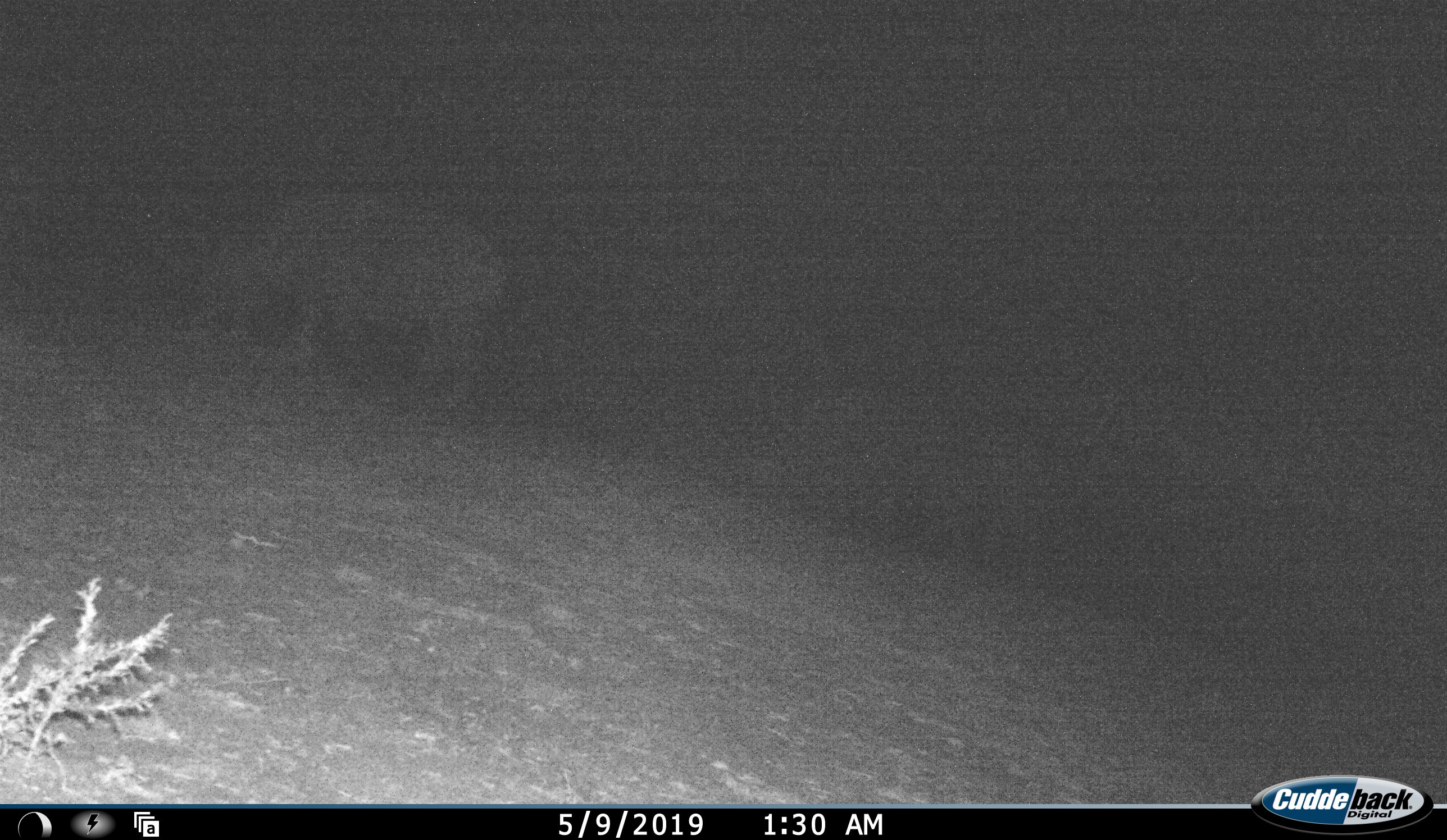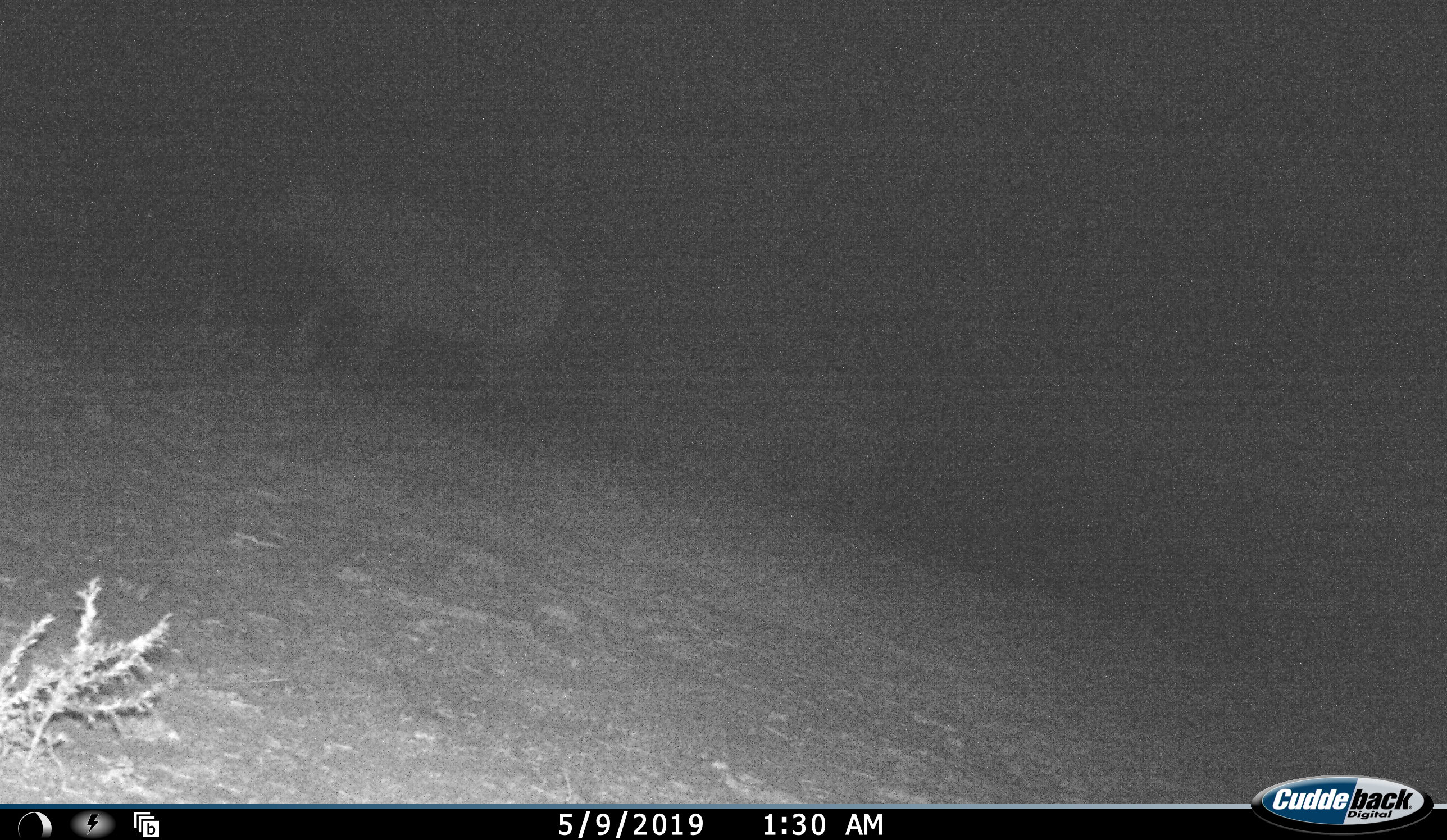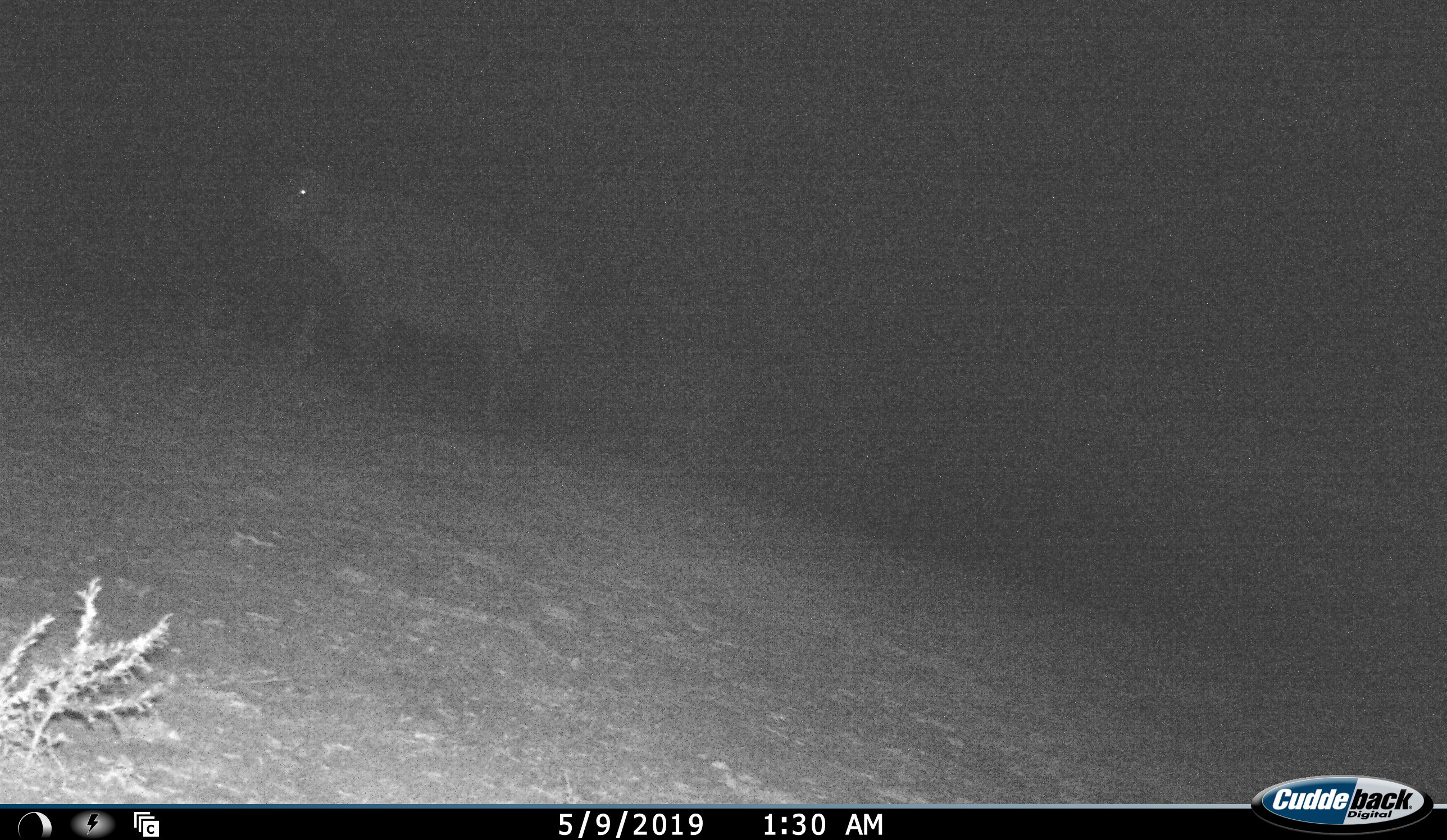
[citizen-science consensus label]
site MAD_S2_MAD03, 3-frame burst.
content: unidentified animal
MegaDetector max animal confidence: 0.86